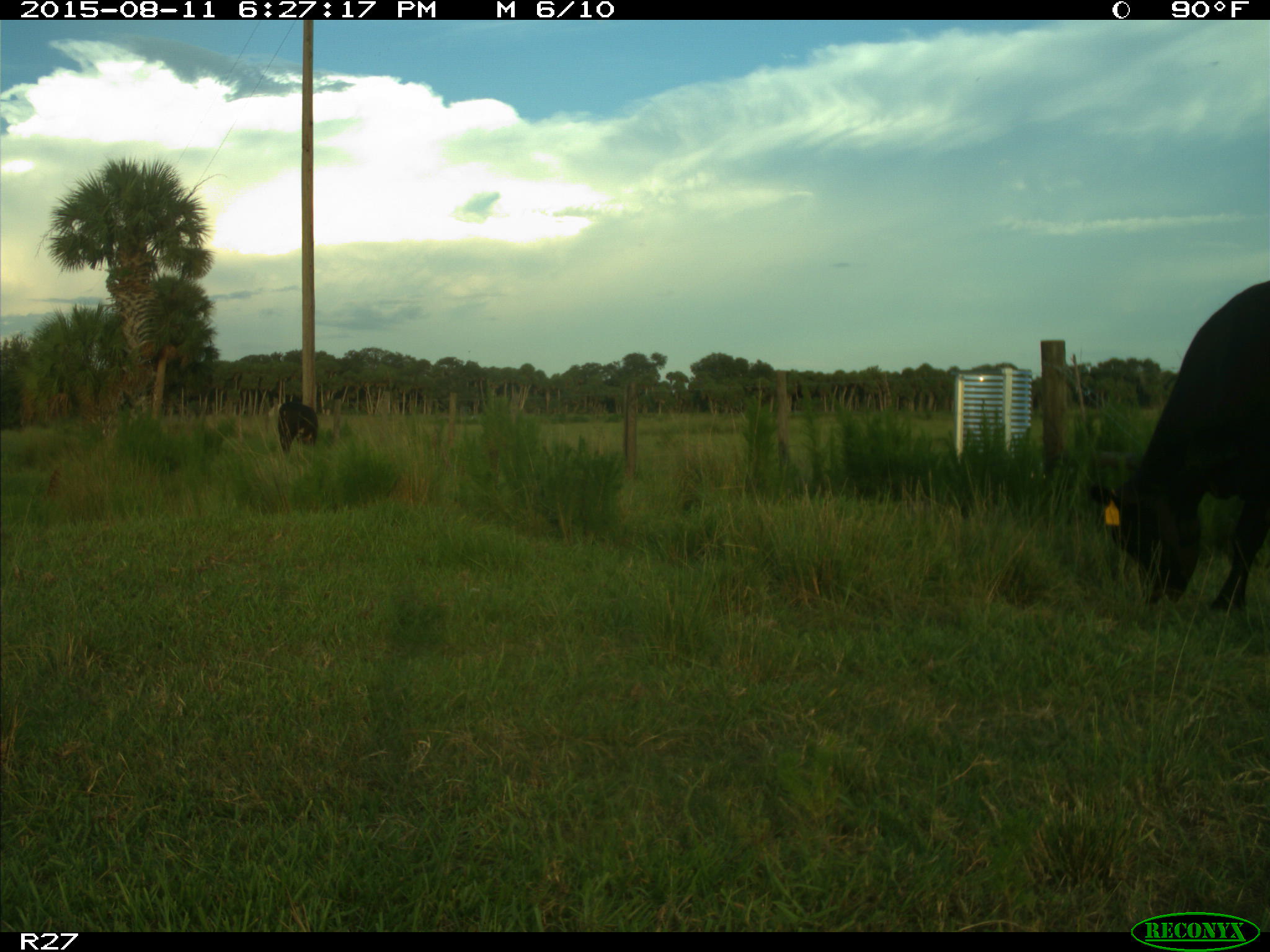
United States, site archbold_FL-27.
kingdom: Animalia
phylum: Chordata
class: Mammalia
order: Artiodactyla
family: Bovidae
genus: Bos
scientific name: Bos taurus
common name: domestic cow